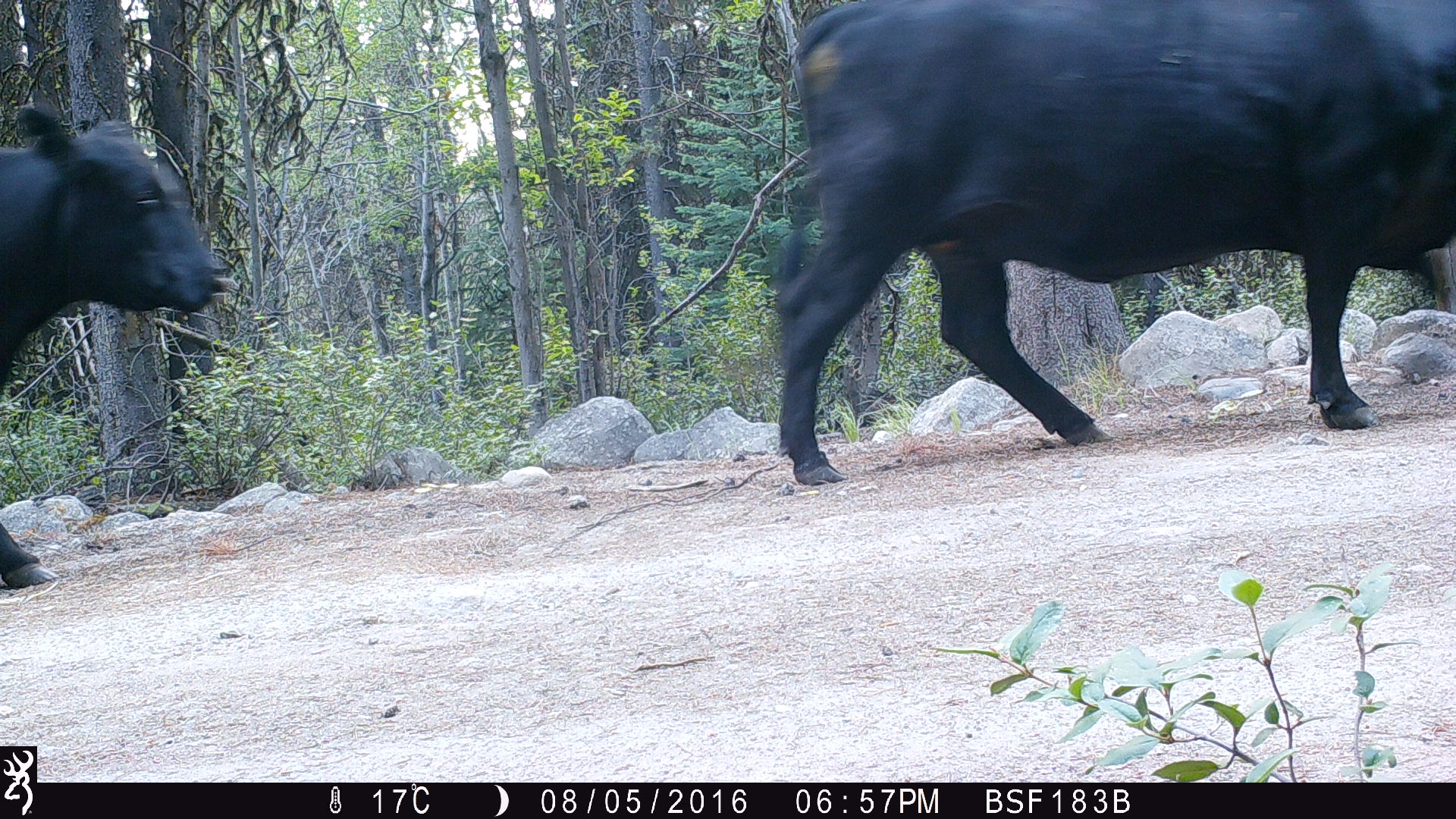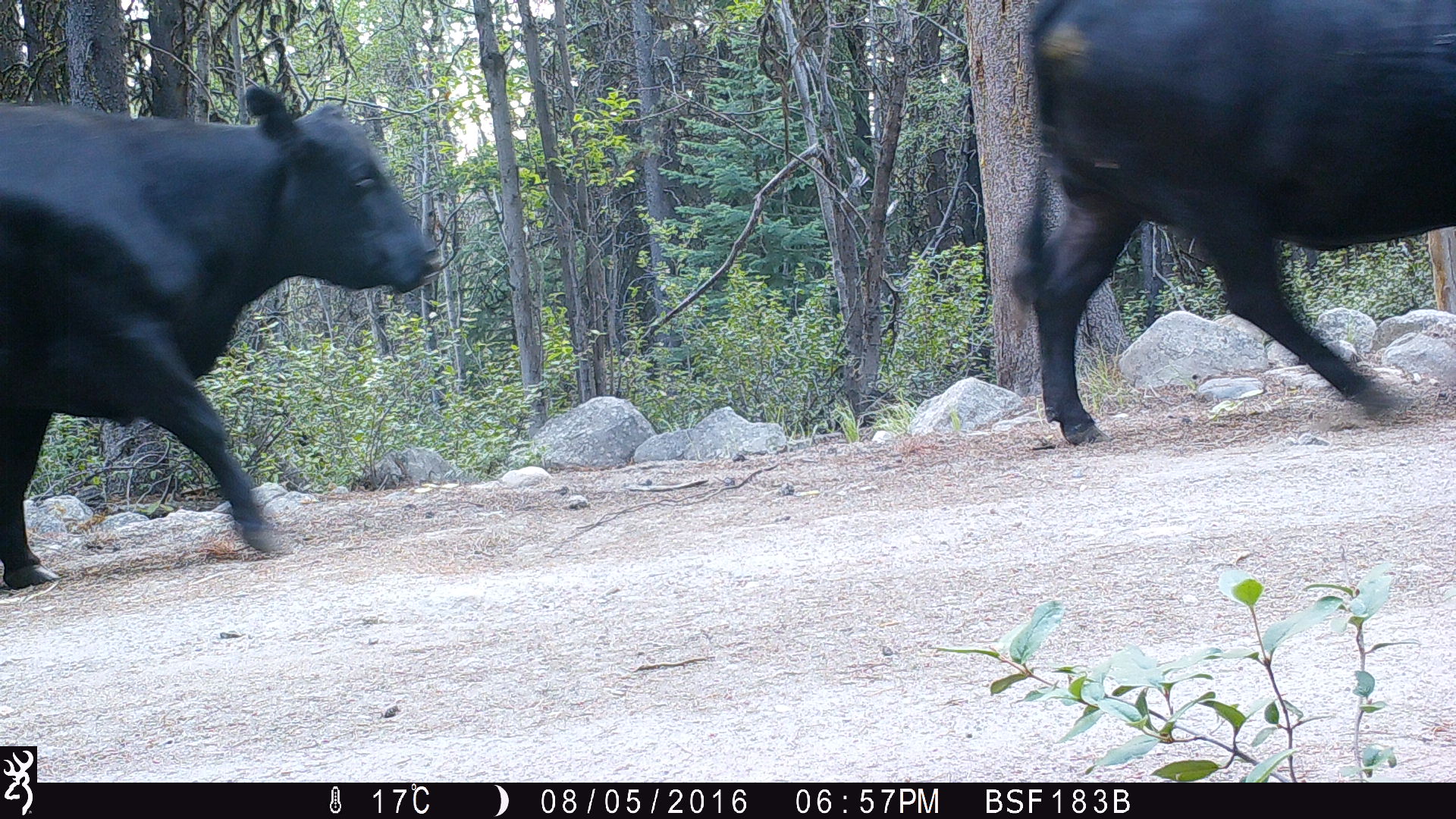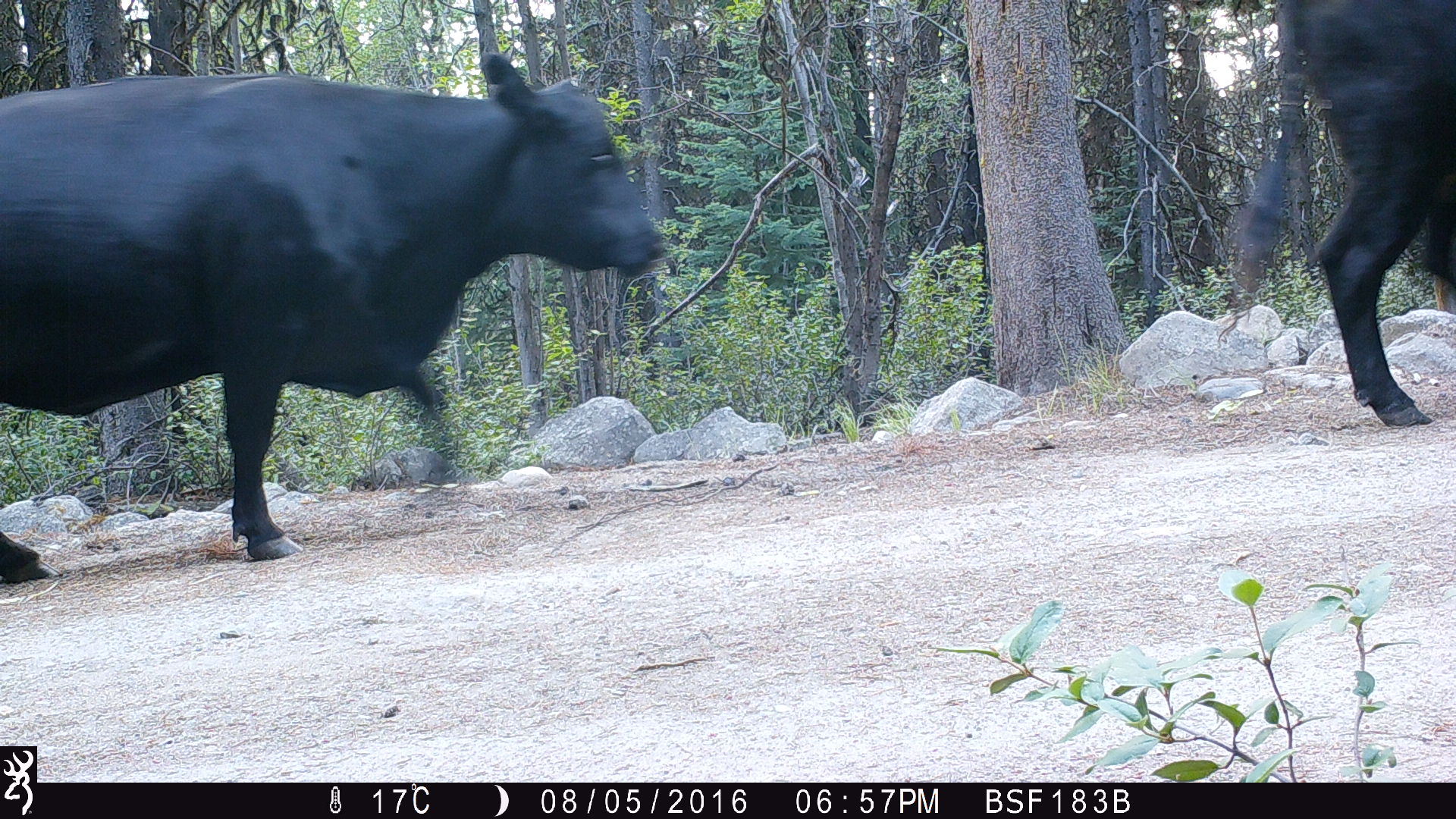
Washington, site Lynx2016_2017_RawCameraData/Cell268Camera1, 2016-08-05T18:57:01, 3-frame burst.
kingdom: Animalia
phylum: Chordata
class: Mammalia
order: Artiodactyla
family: Bovidae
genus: Bos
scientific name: Bos taurus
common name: domestic cattle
Domestic cattle (Bos taurus). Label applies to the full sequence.